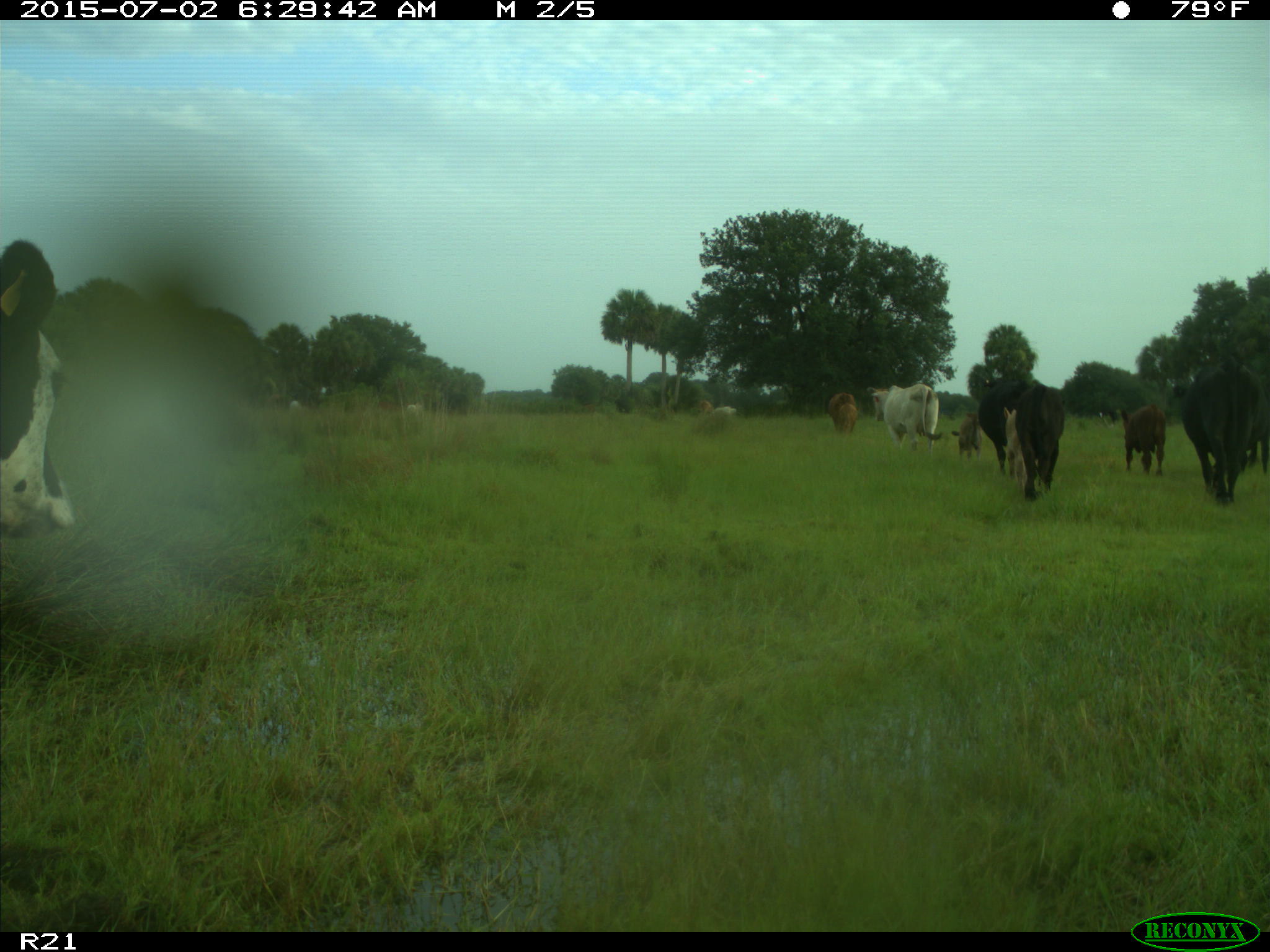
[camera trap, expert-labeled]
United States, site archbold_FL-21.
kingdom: Animalia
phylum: Chordata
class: Mammalia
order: Artiodactyla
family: Bovidae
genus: Bos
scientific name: Bos taurus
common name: domestic cow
Bos taurus (domestic cow).